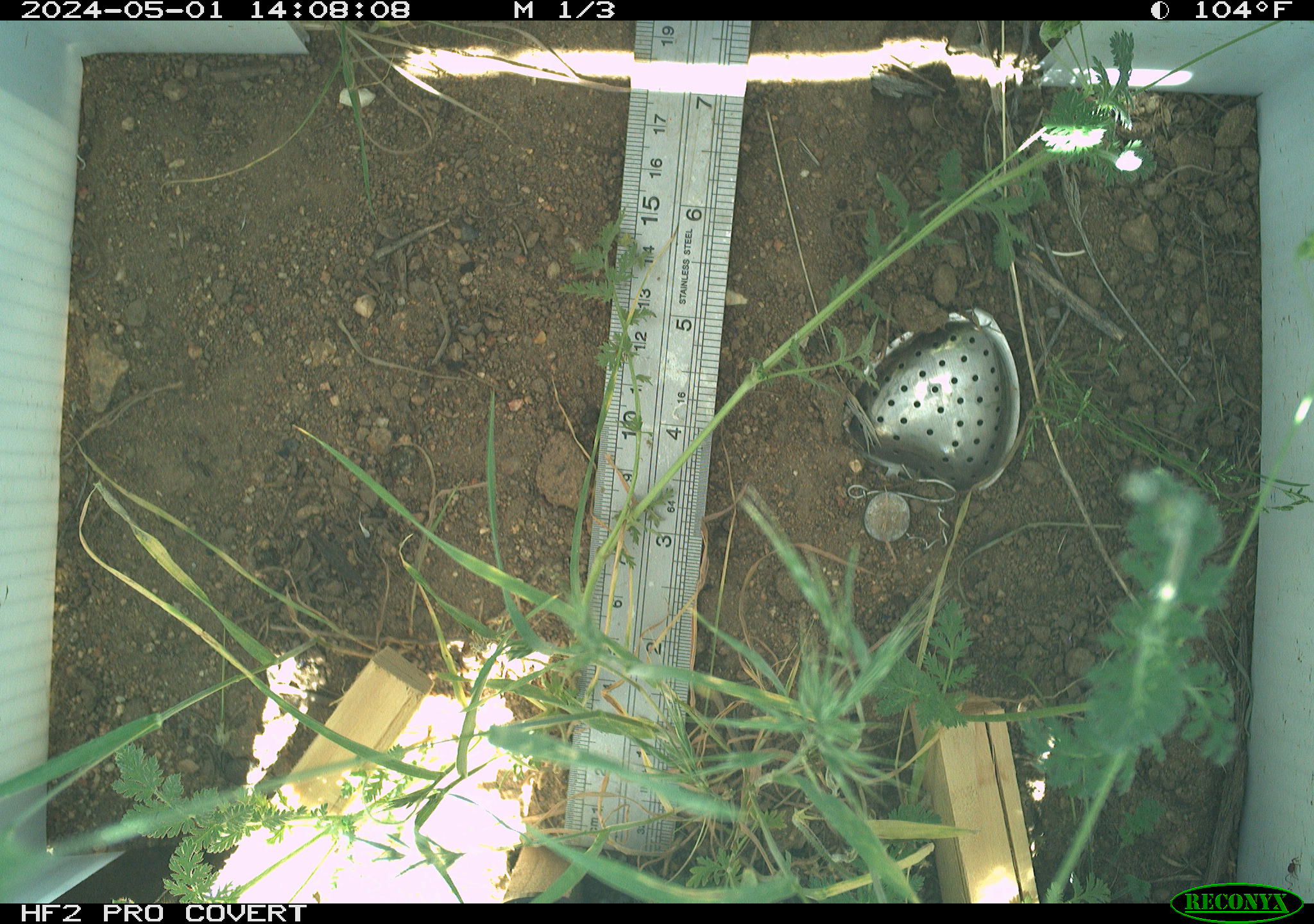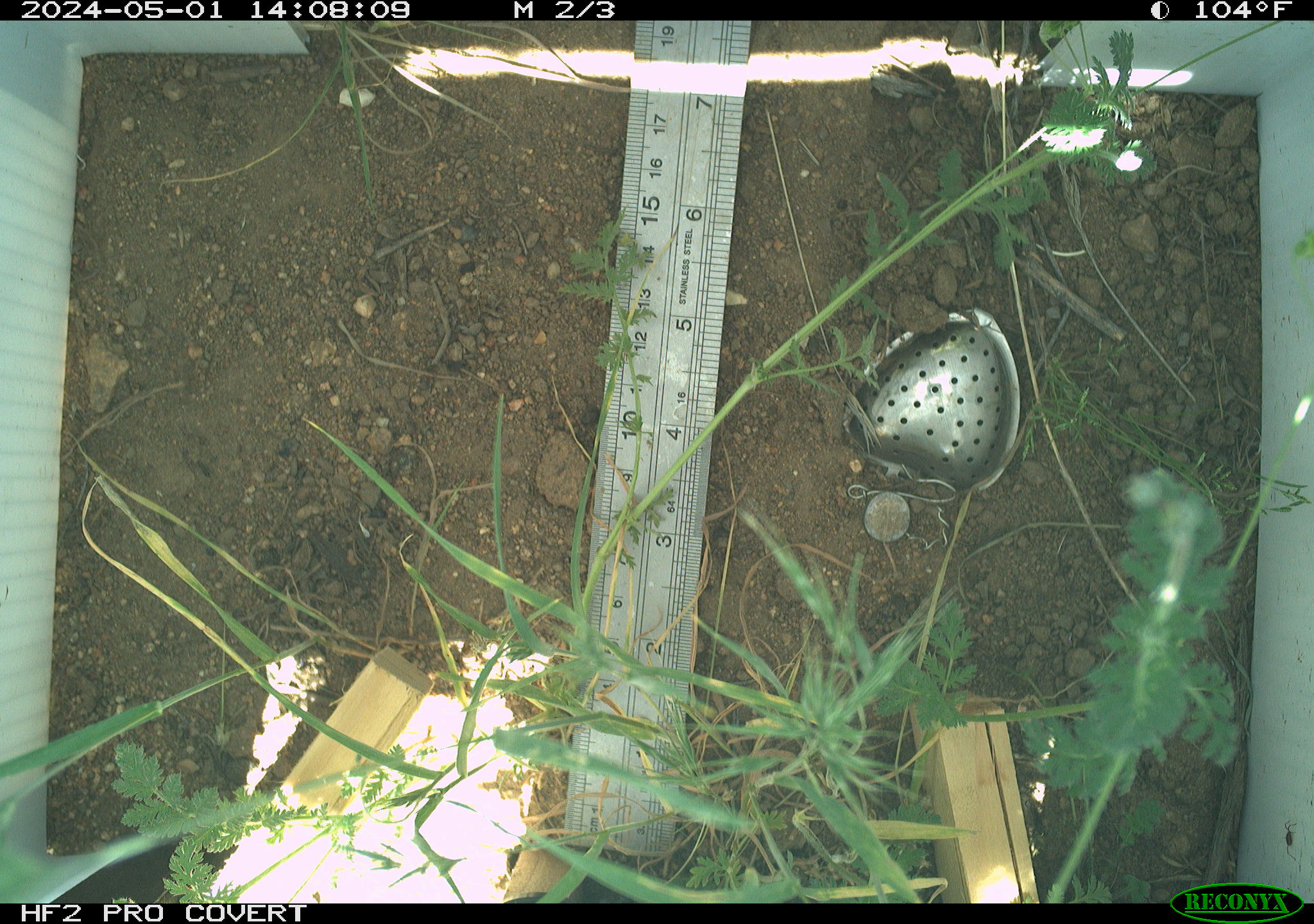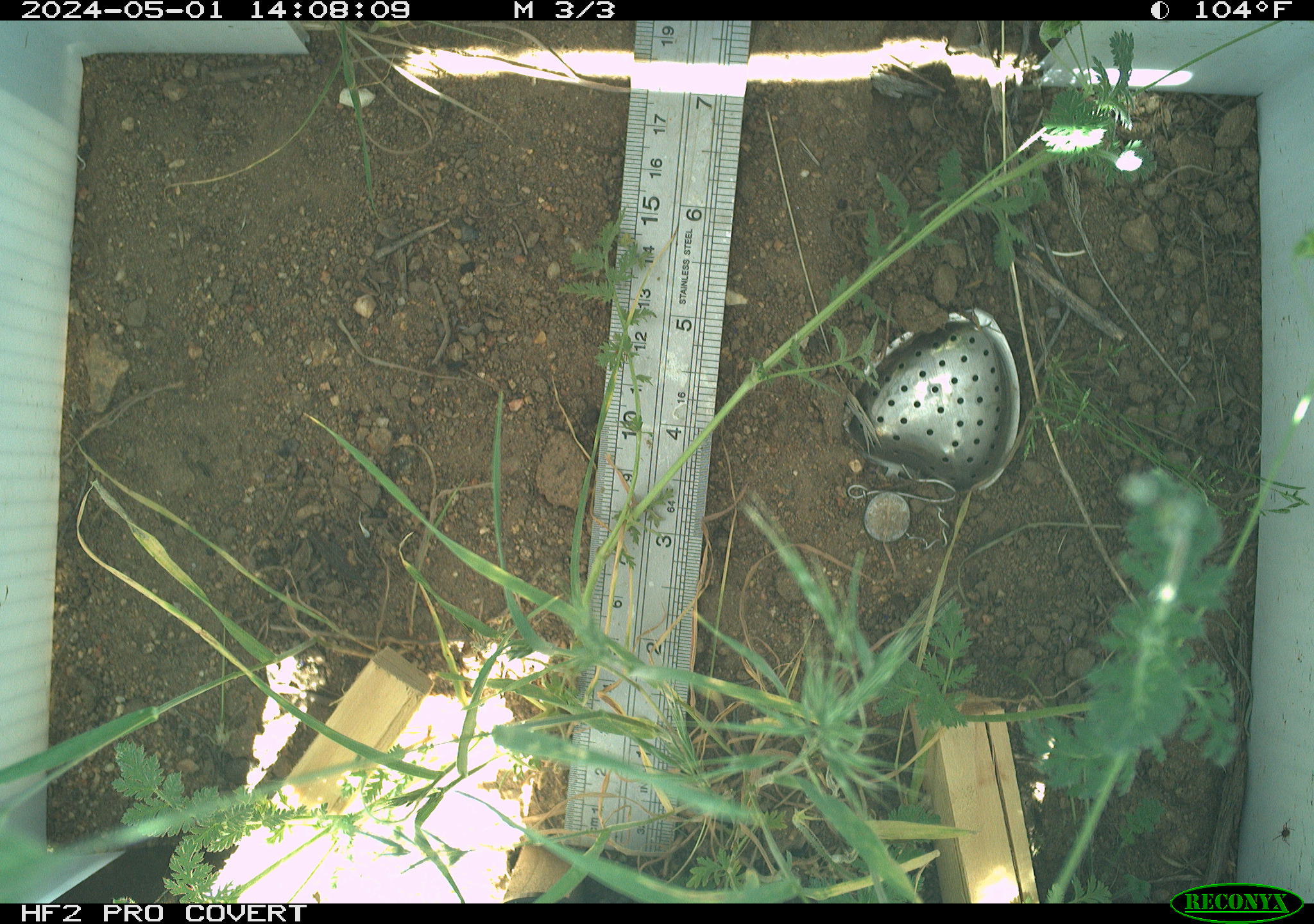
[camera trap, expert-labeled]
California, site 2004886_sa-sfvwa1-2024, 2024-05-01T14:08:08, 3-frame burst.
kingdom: Animalia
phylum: Arthropoda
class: Insecta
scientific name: Insecta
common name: insect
Insect (Insecta).